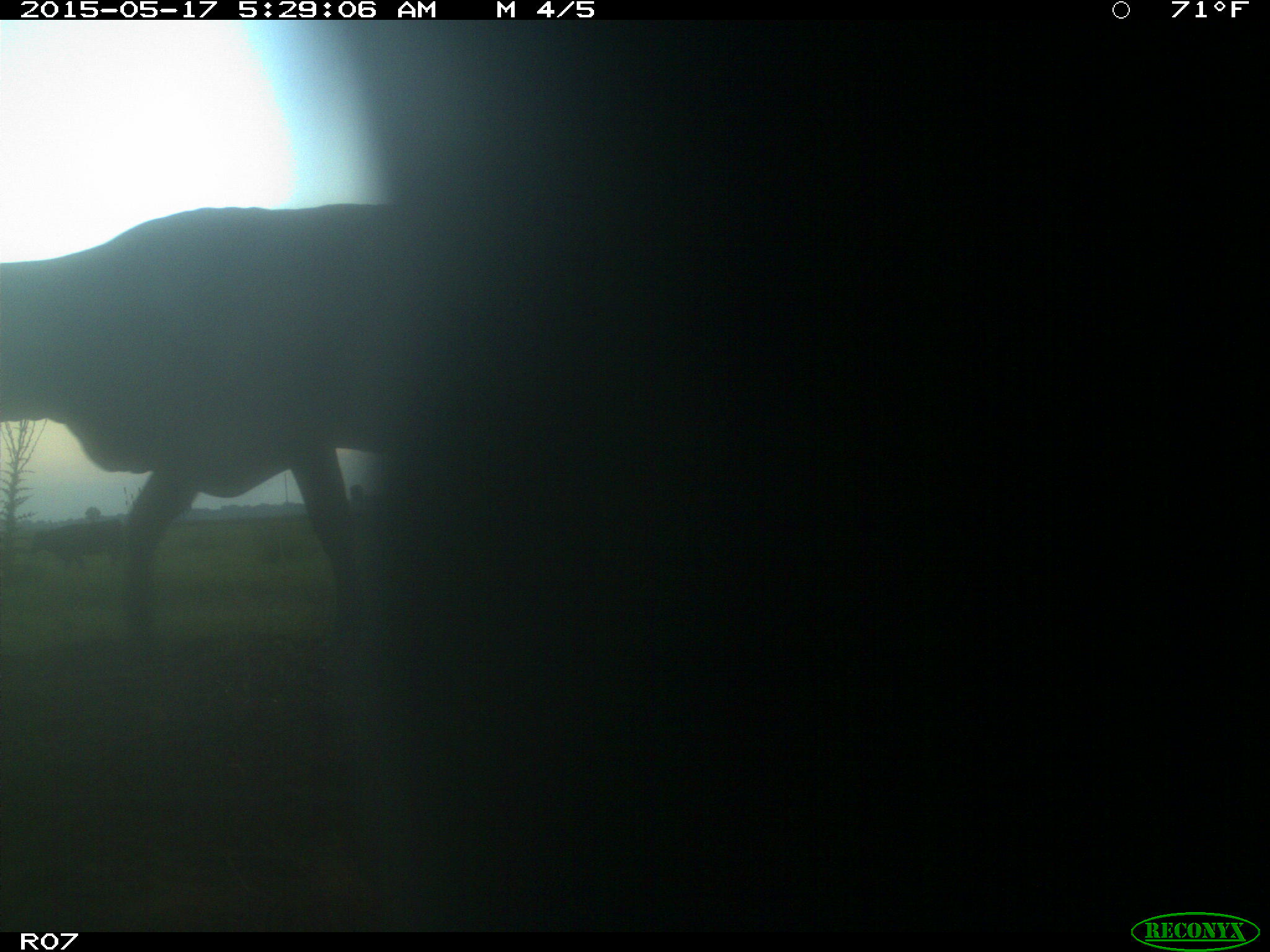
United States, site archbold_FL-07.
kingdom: Animalia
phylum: Chordata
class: Mammalia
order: Artiodactyla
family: Bovidae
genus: Bos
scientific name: Bos taurus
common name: domestic cow